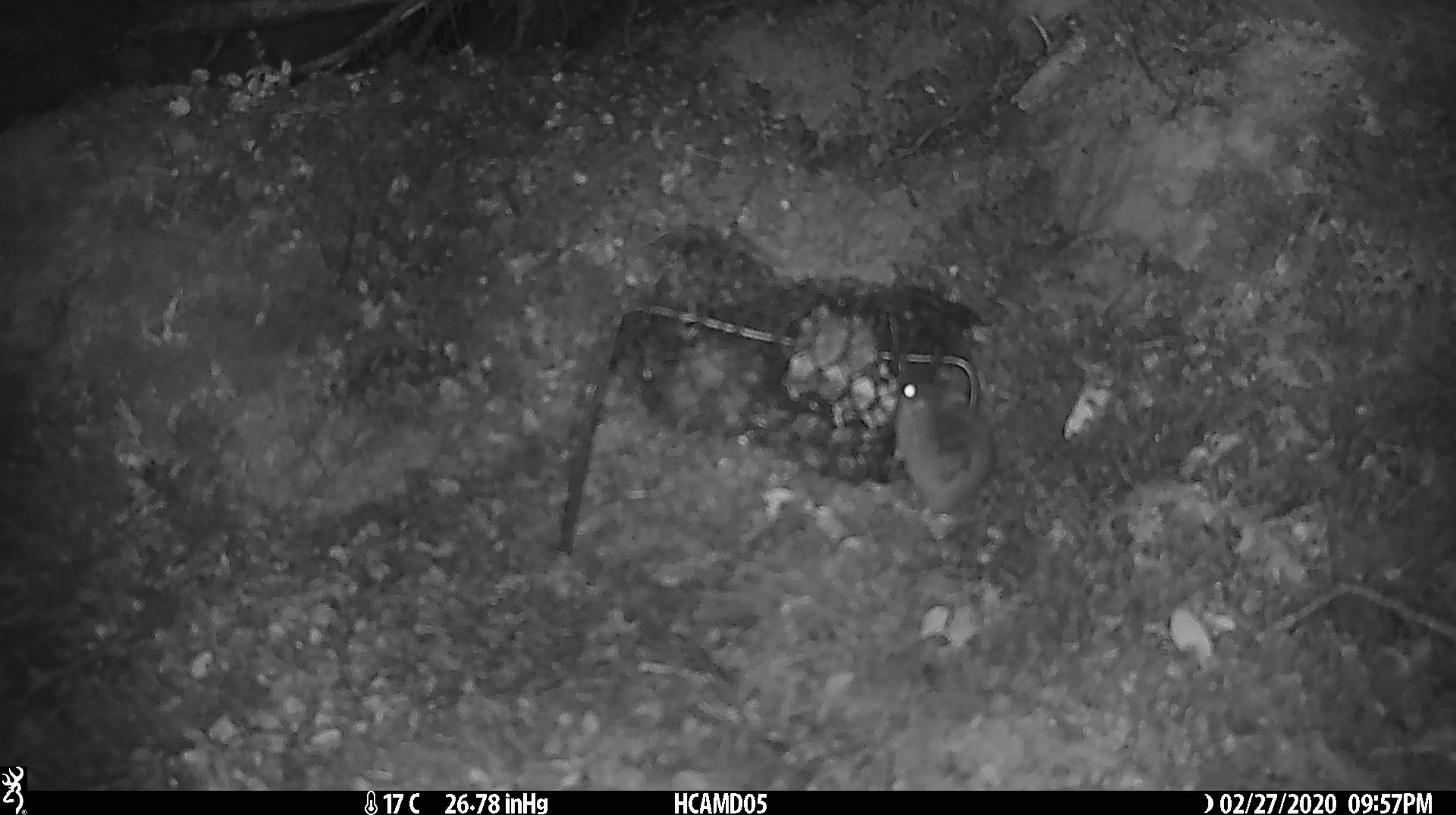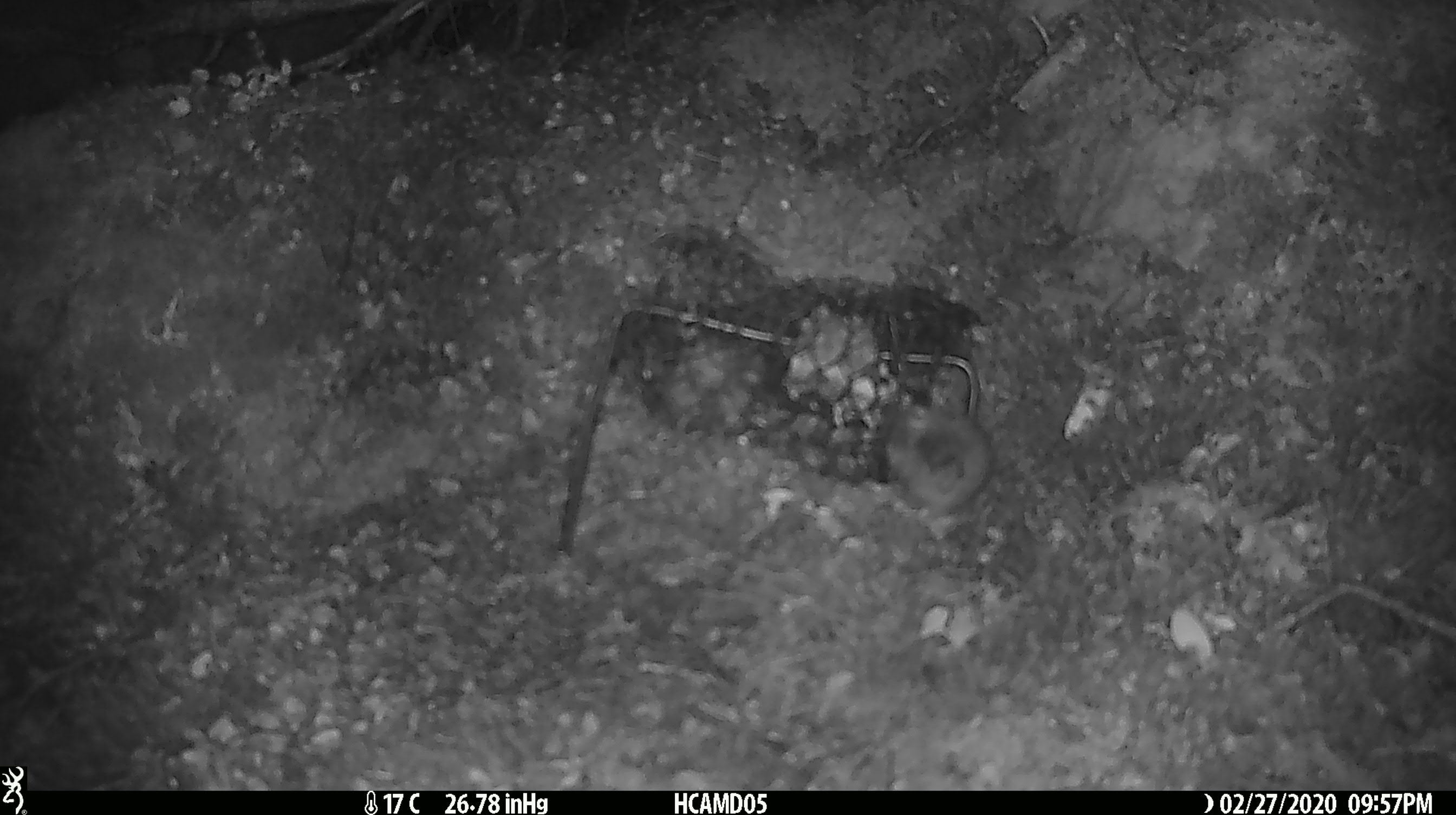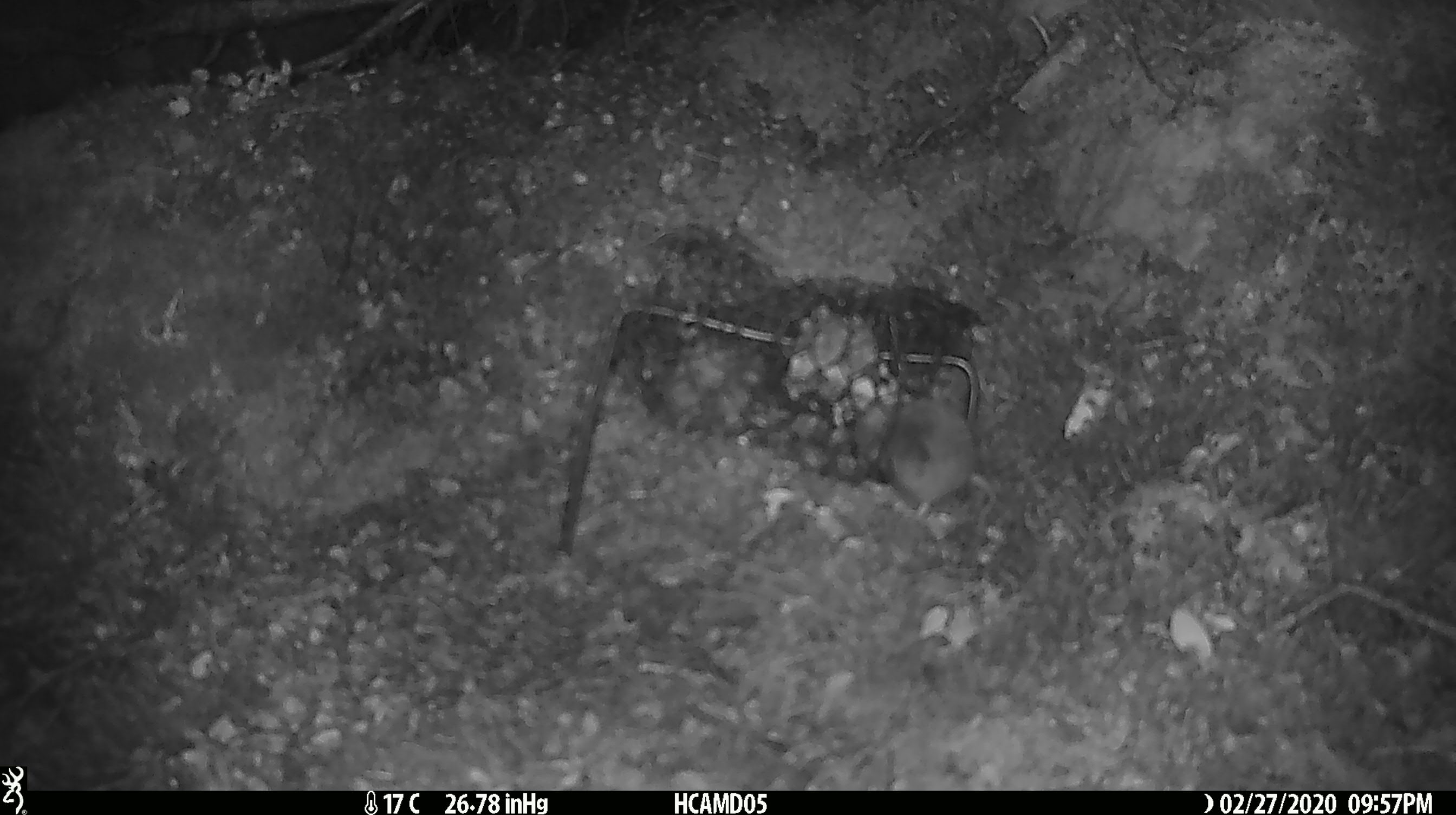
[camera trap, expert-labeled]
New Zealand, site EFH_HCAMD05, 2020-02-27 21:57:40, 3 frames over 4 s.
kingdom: Animalia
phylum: Chordata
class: Mammalia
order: Rodentia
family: Muridae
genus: Mus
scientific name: Mus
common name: mouse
Mouse (Mus).